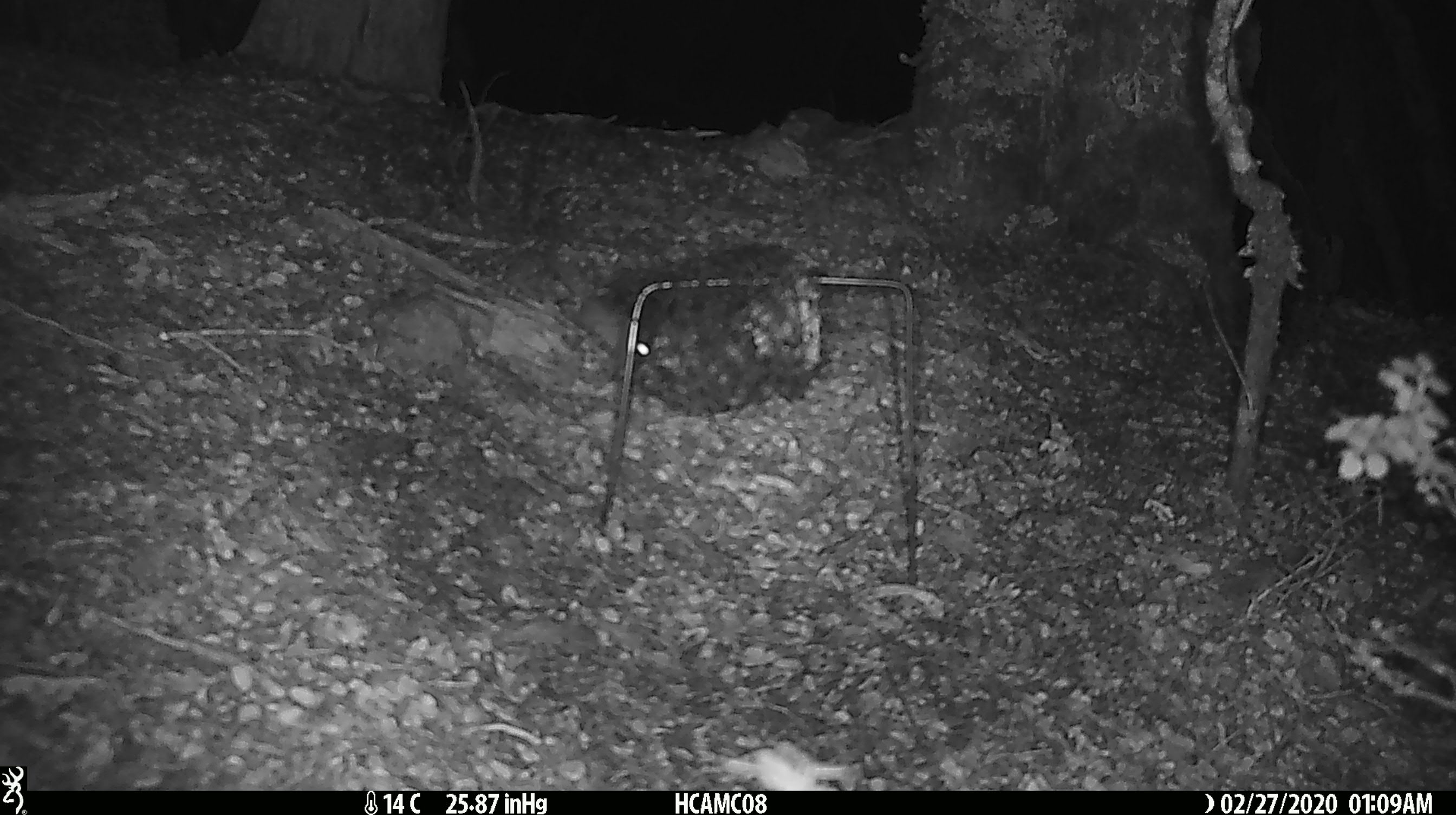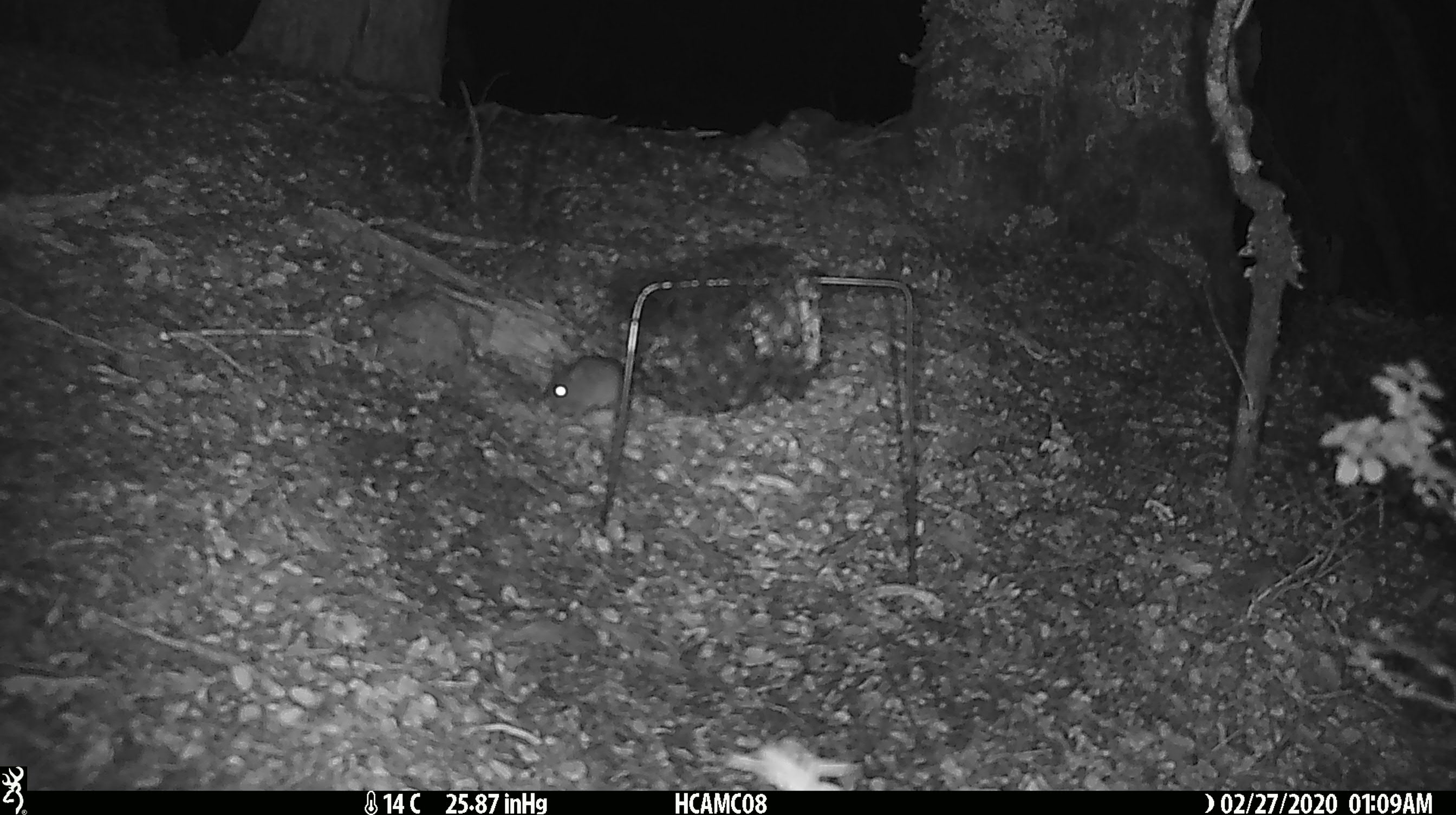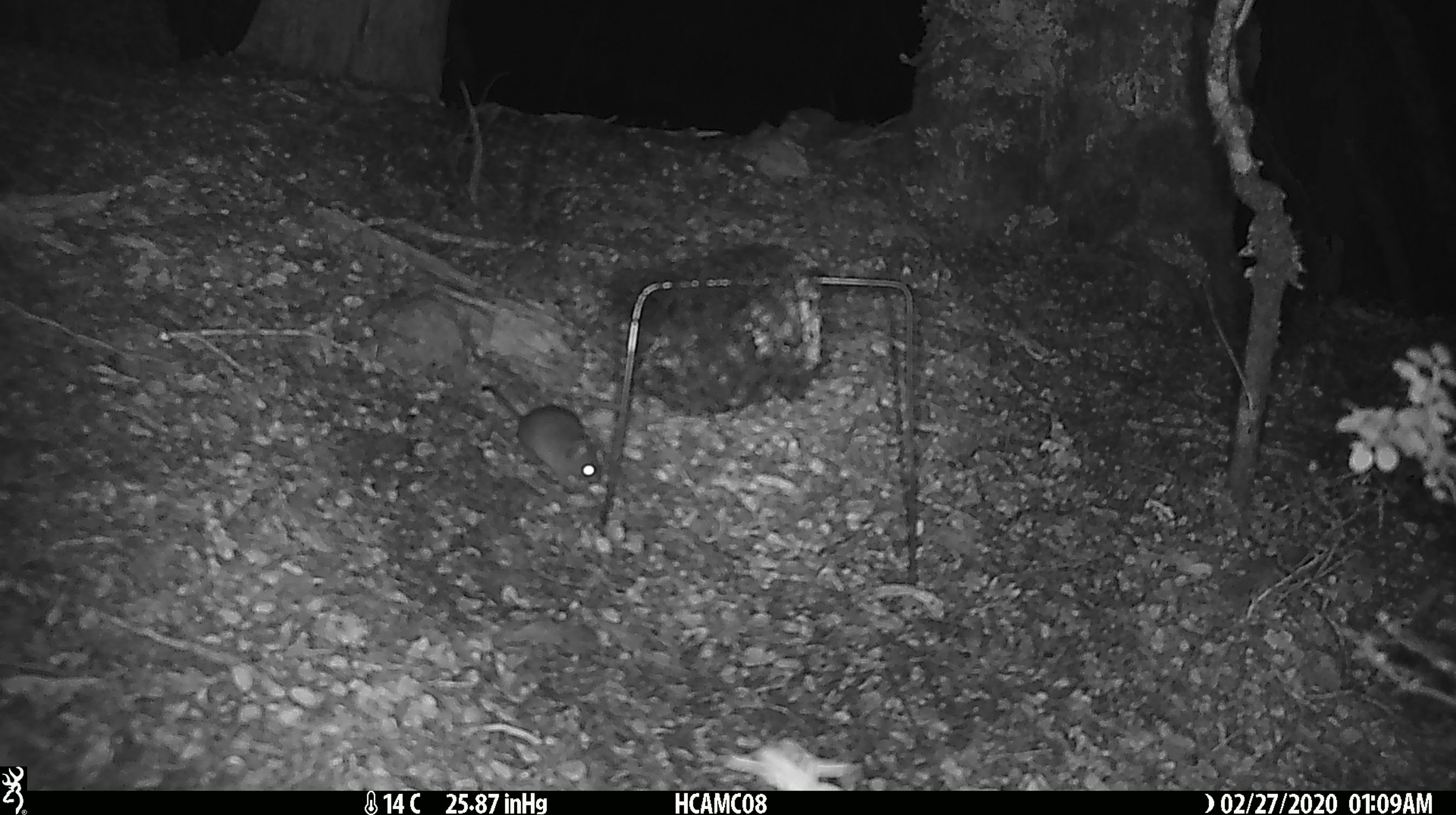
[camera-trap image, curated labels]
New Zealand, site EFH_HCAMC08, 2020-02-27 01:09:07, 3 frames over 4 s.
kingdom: Animalia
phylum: Chordata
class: Mammalia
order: Rodentia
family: Muridae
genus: Mus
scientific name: Mus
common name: mouse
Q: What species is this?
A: Mouse (Mus).